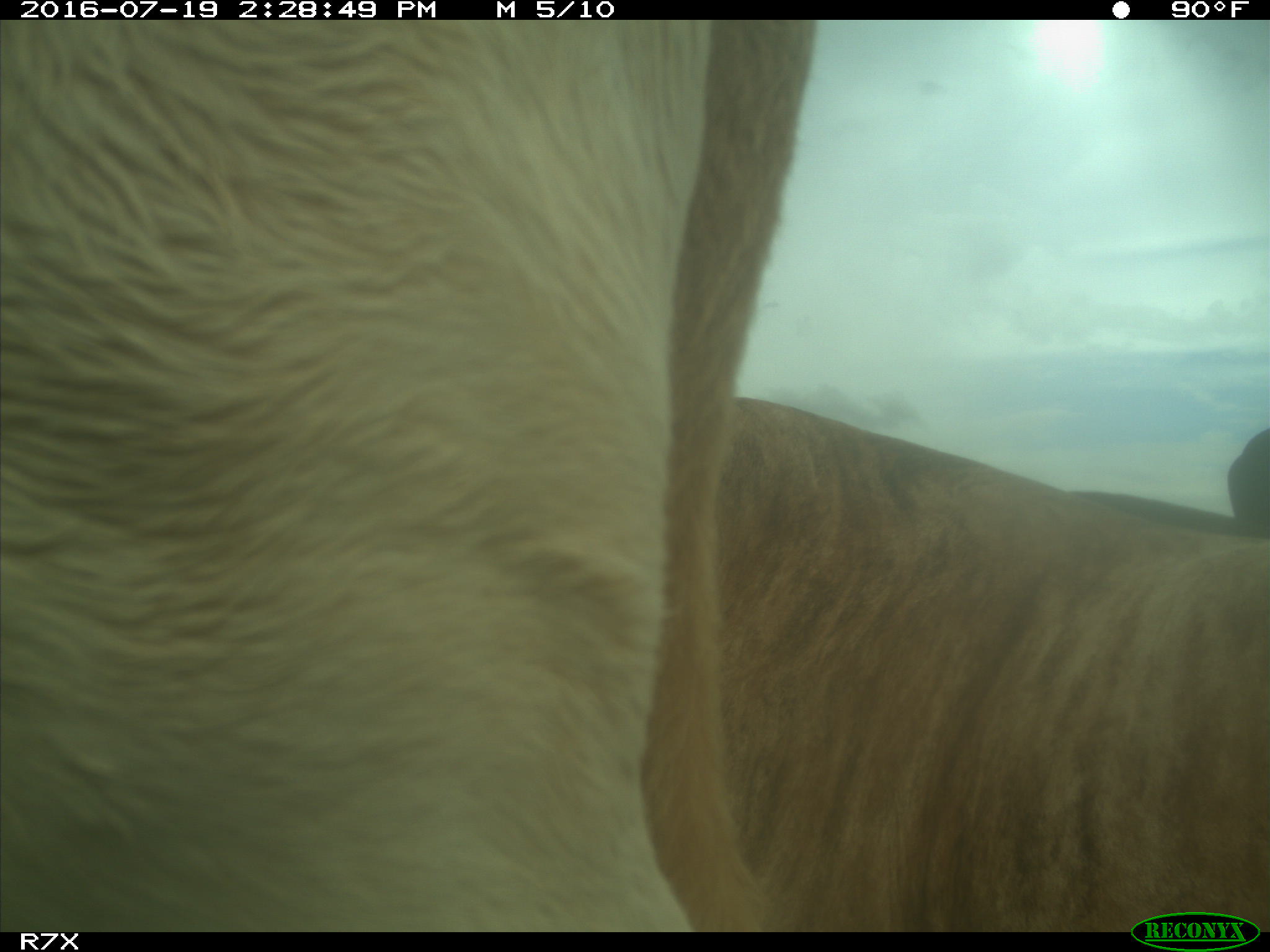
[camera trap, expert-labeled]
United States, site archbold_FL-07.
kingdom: Animalia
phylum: Chordata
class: Mammalia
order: Artiodactyla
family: Bovidae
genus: Bos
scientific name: Bos taurus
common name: domestic cow